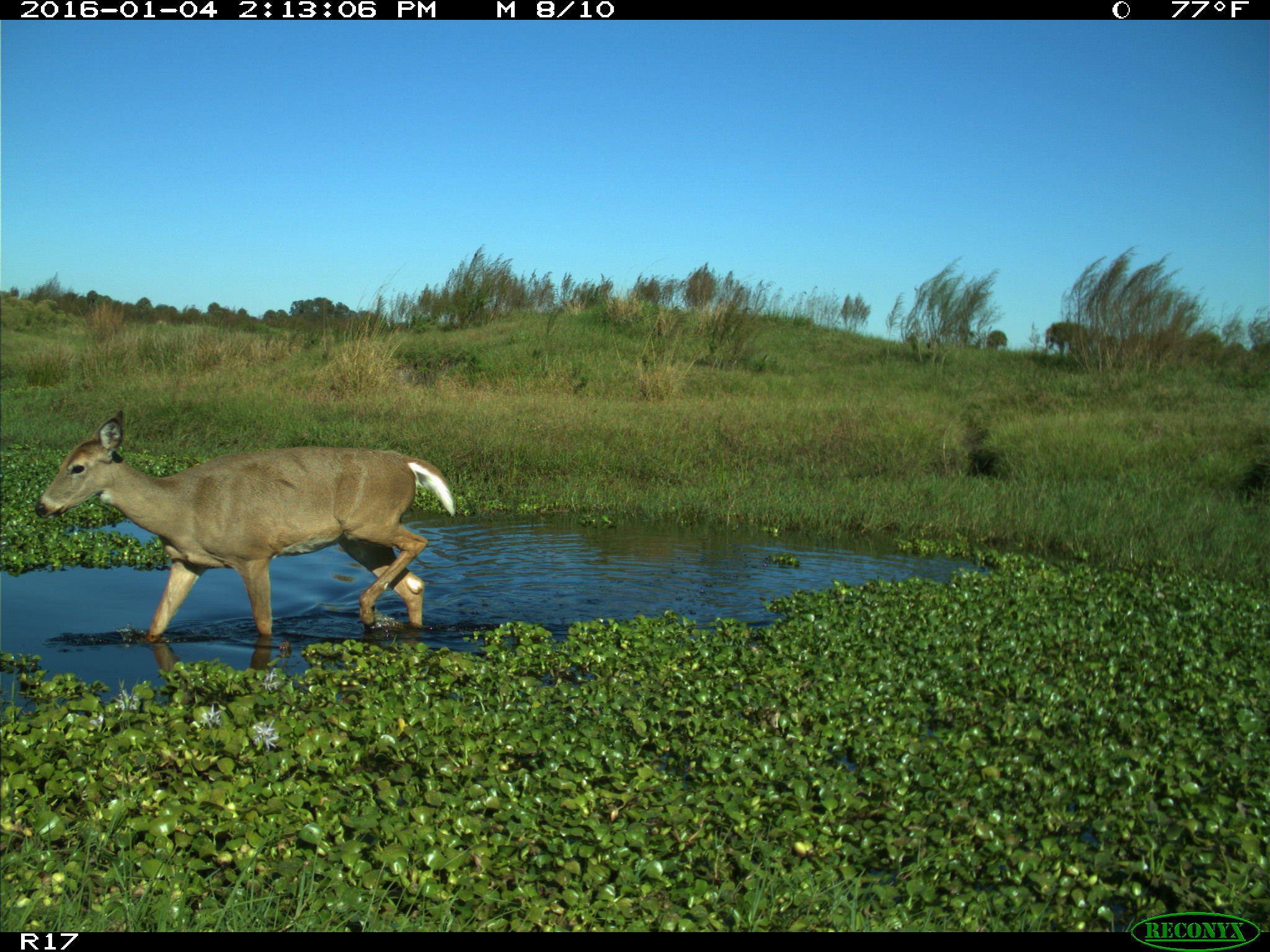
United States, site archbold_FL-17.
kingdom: Animalia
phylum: Chordata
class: Mammalia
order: Artiodactyla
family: Cervidae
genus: Odocoileus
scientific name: Odocoileus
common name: deer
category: unidentified deer